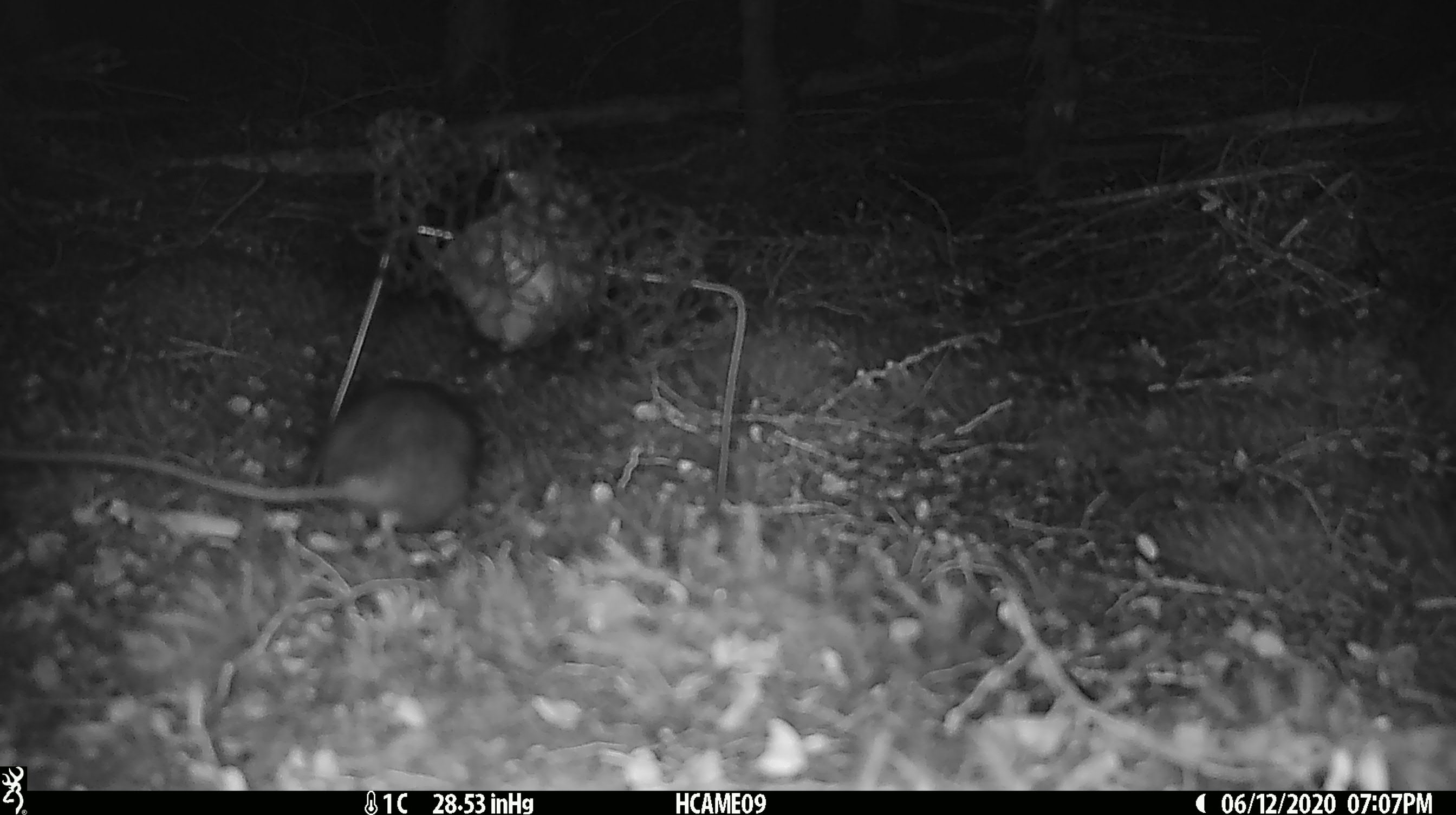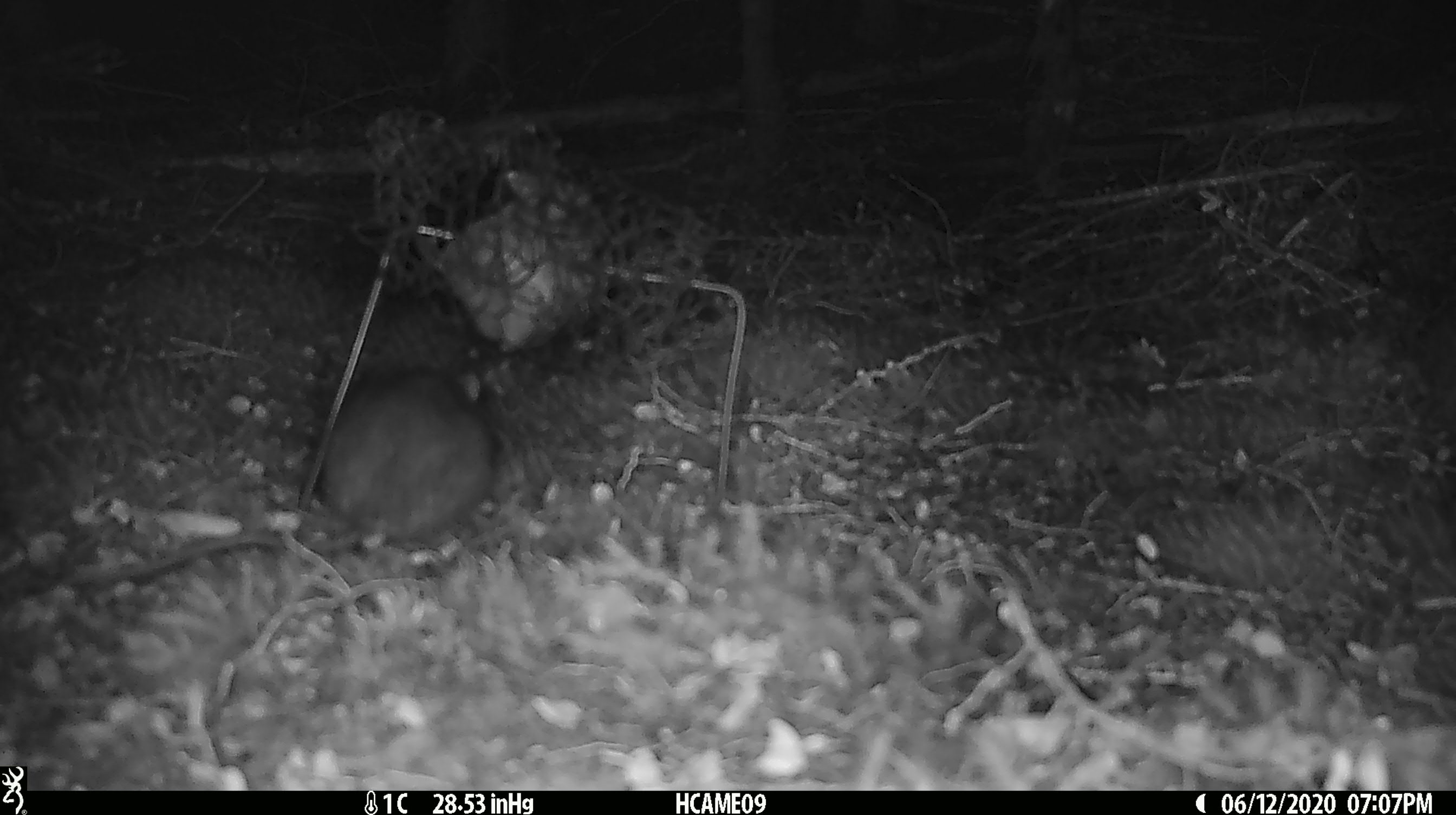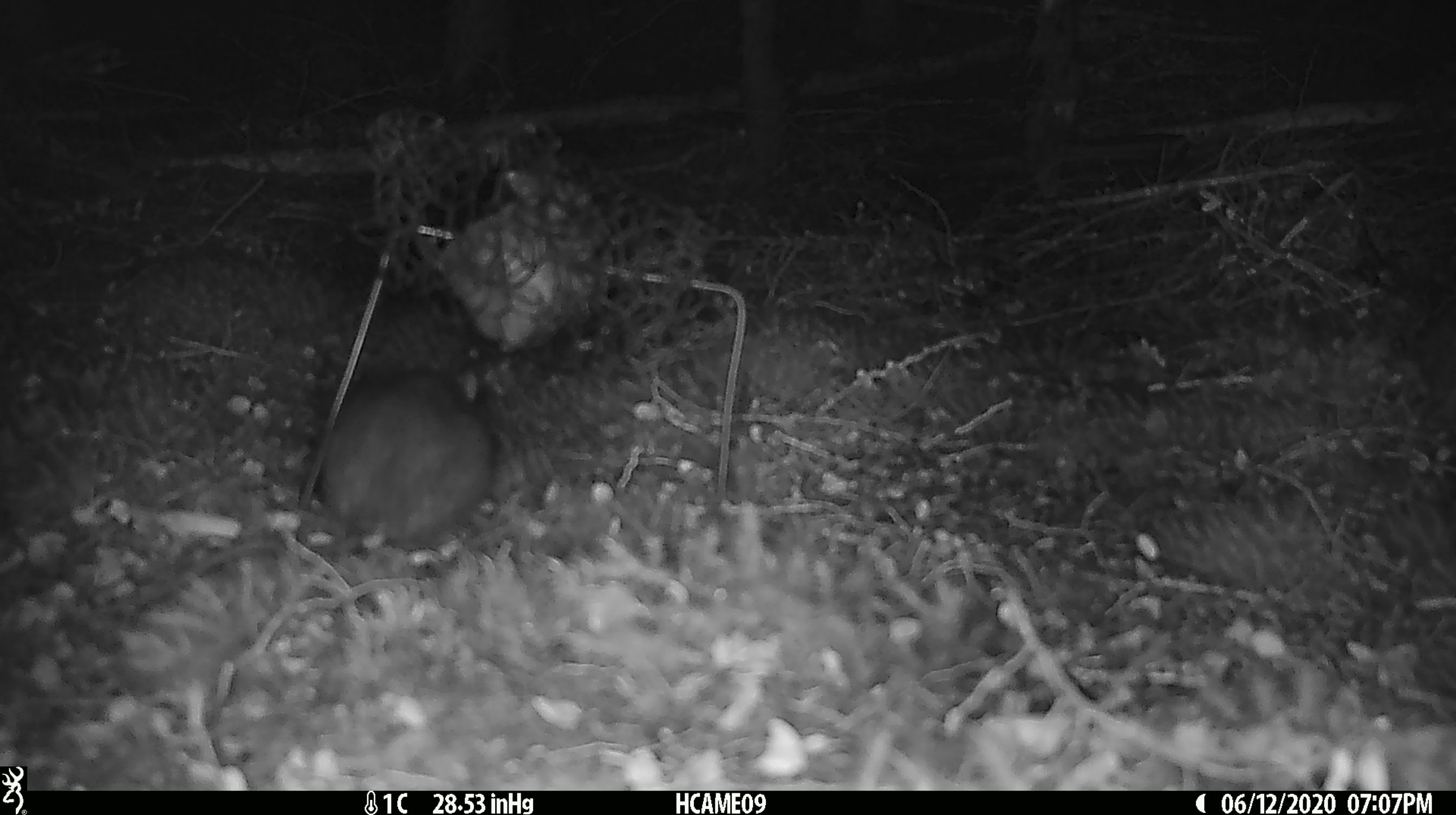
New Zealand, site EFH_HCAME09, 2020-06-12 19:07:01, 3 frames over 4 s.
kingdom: Animalia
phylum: Chordata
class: Mammalia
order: Rodentia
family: Muridae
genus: Rattus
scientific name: Rattus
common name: rat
Rat (Rattus).